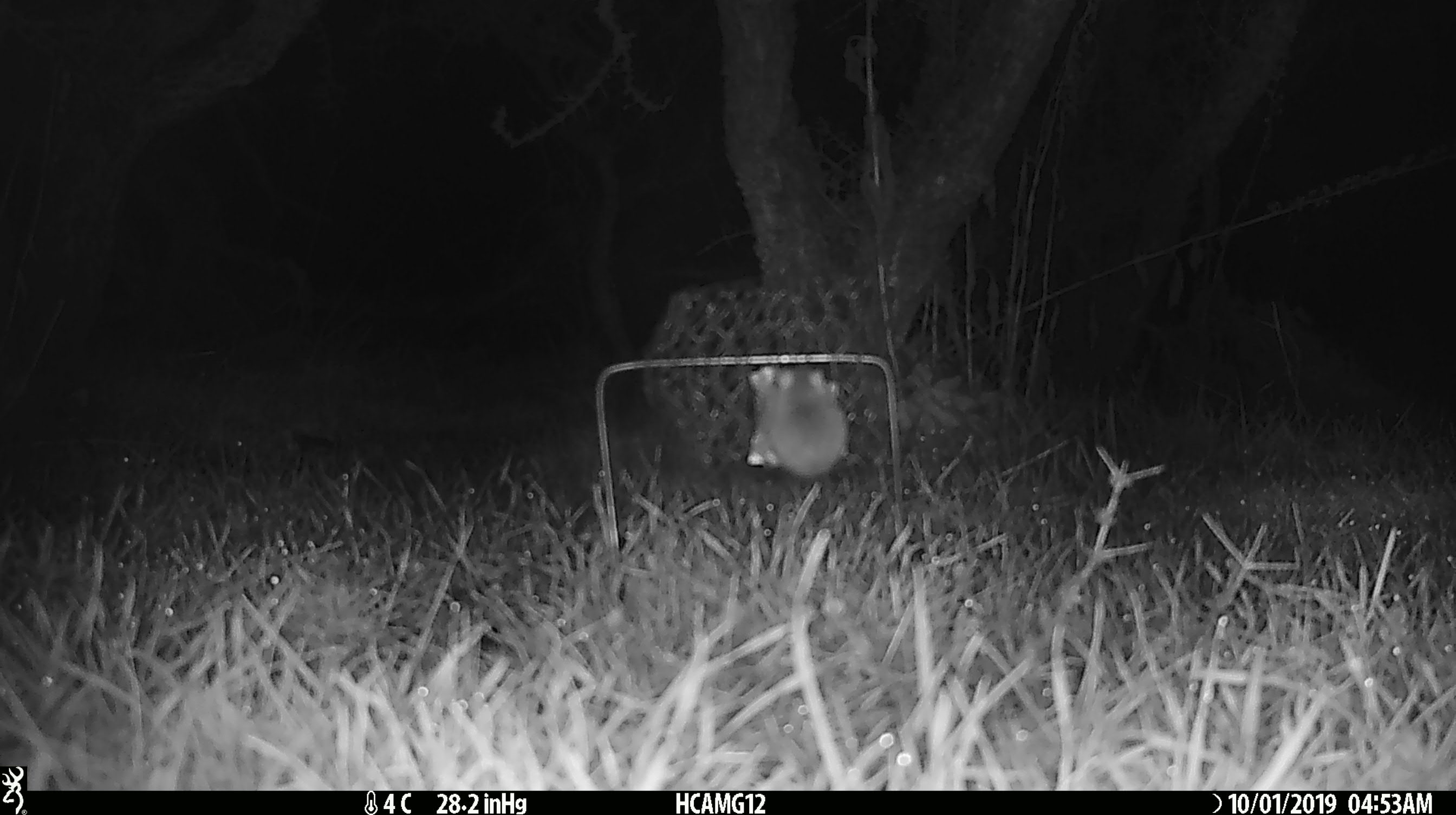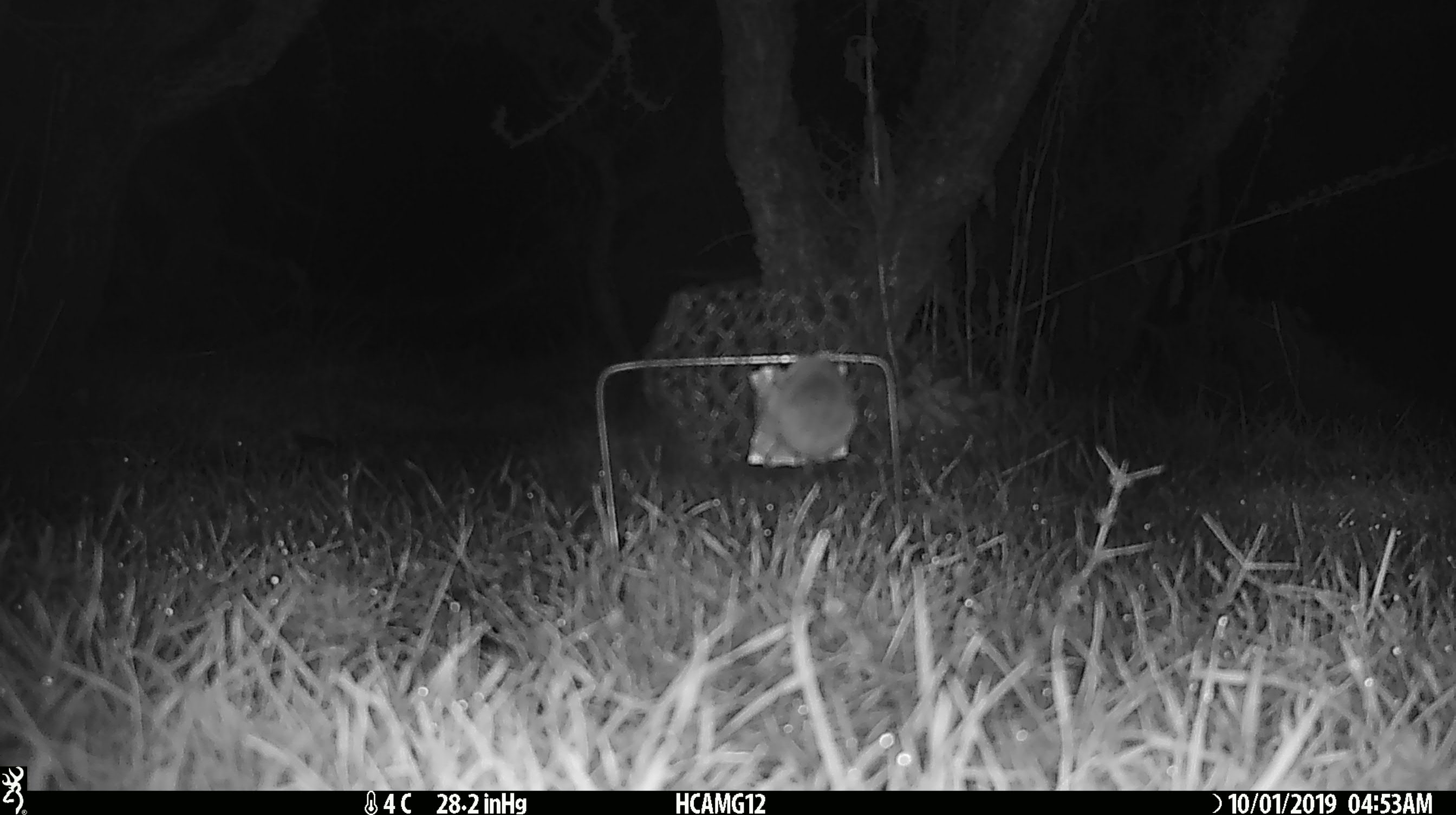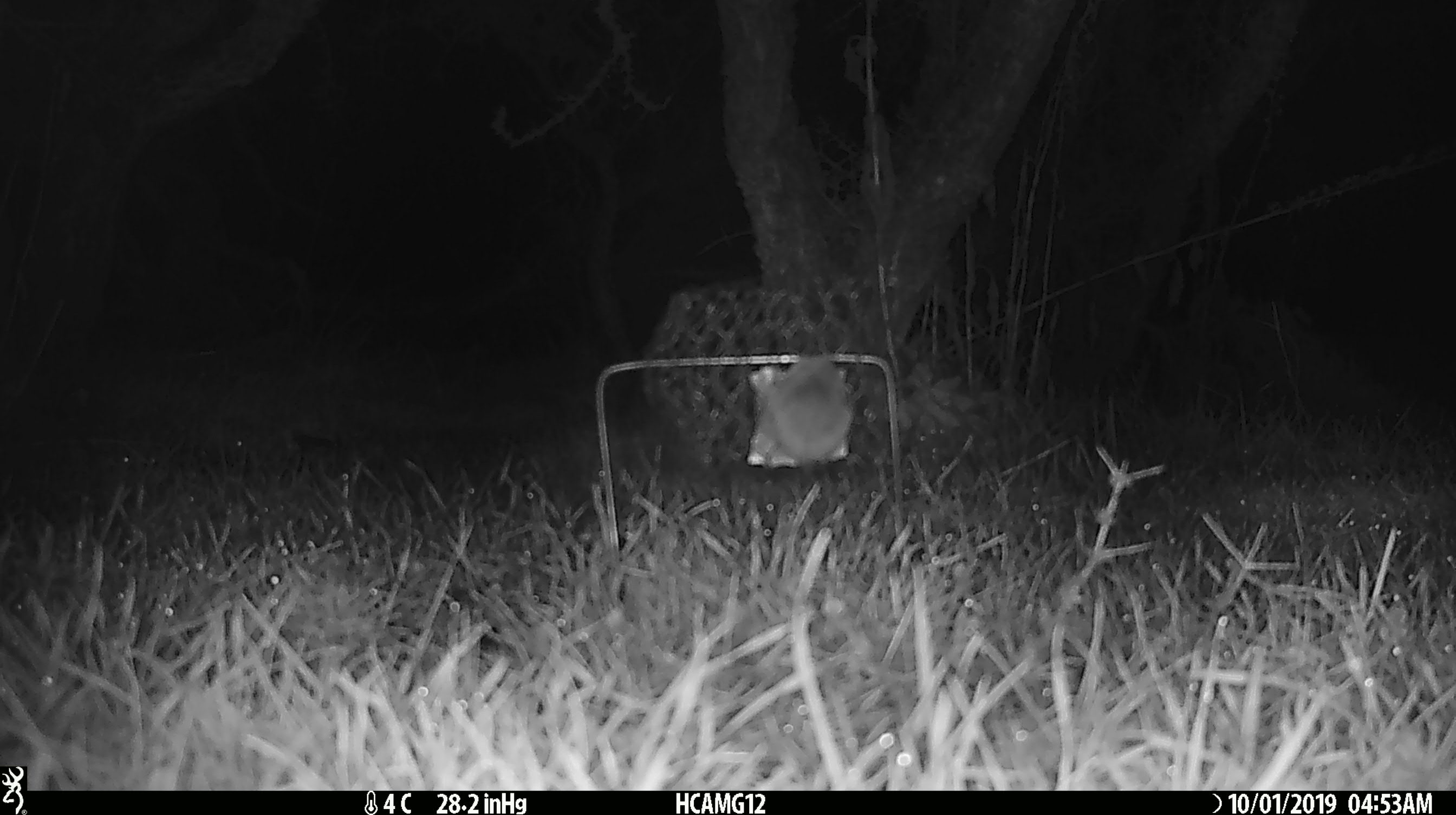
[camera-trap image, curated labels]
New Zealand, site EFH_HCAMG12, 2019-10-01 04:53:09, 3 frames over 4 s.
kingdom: Animalia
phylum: Chordata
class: Mammalia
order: Rodentia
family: Muridae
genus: Mus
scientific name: Mus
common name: mouse